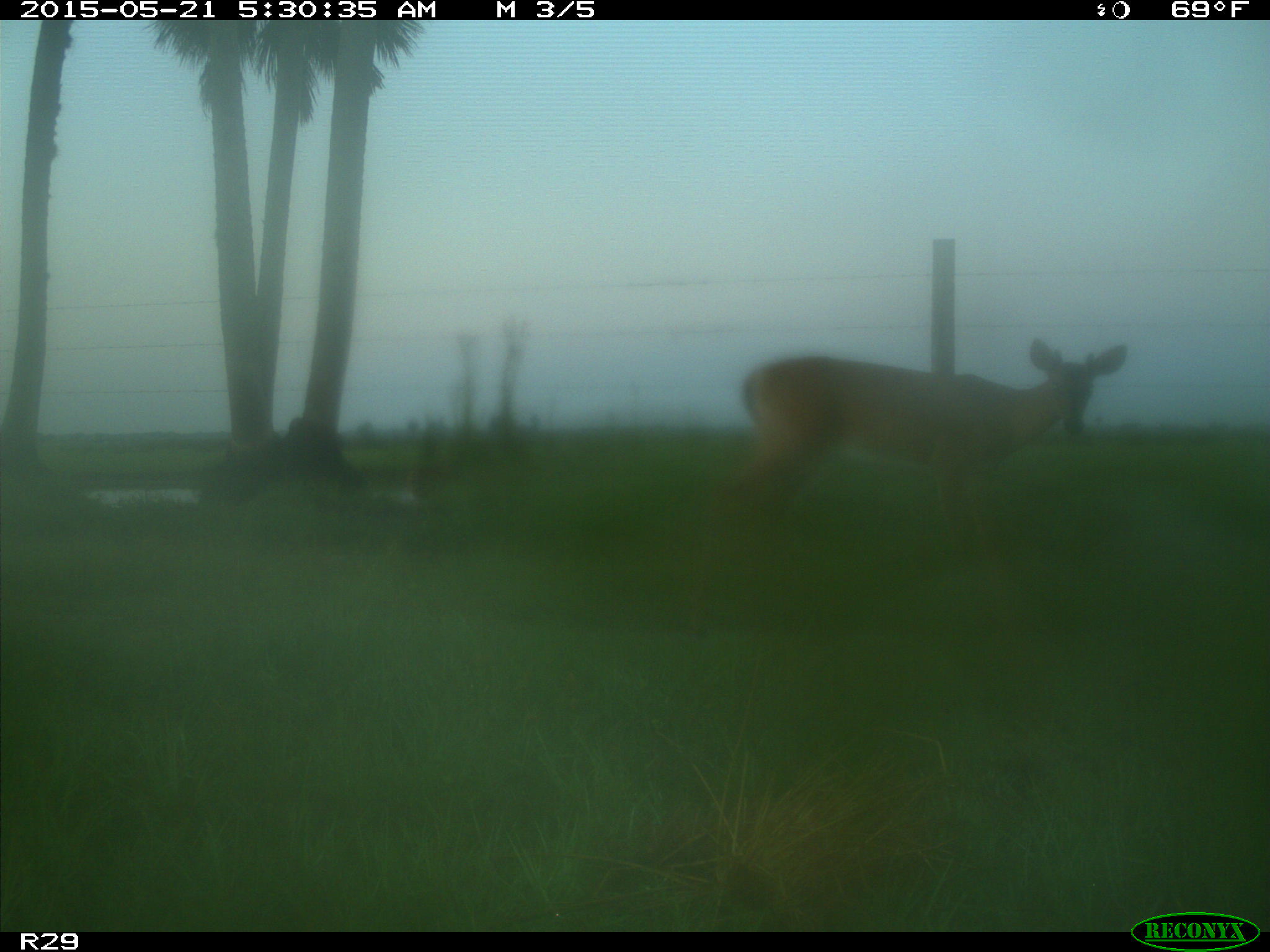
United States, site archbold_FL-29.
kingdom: Animalia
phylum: Chordata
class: Mammalia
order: Artiodactyla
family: Cervidae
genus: Odocoileus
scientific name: Odocoileus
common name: deer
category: unidentified deer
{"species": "unidentified deer (deer) (Odocoileus)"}